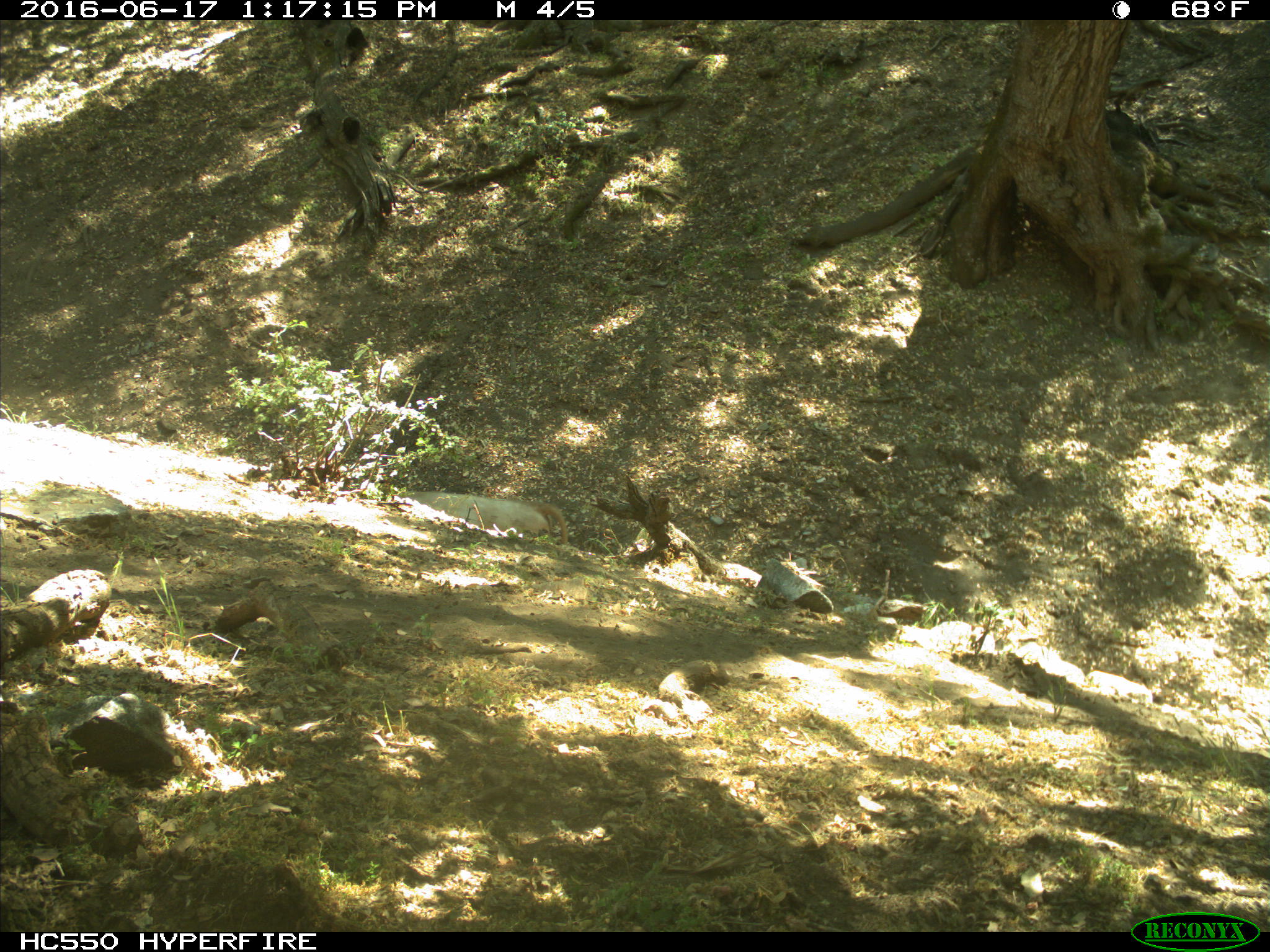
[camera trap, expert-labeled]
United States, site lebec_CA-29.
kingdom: Animalia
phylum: Chordata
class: Mammalia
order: Artiodactyla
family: Bovidae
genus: Bos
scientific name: Bos taurus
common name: domestic cow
Bos taurus (domestic cow).